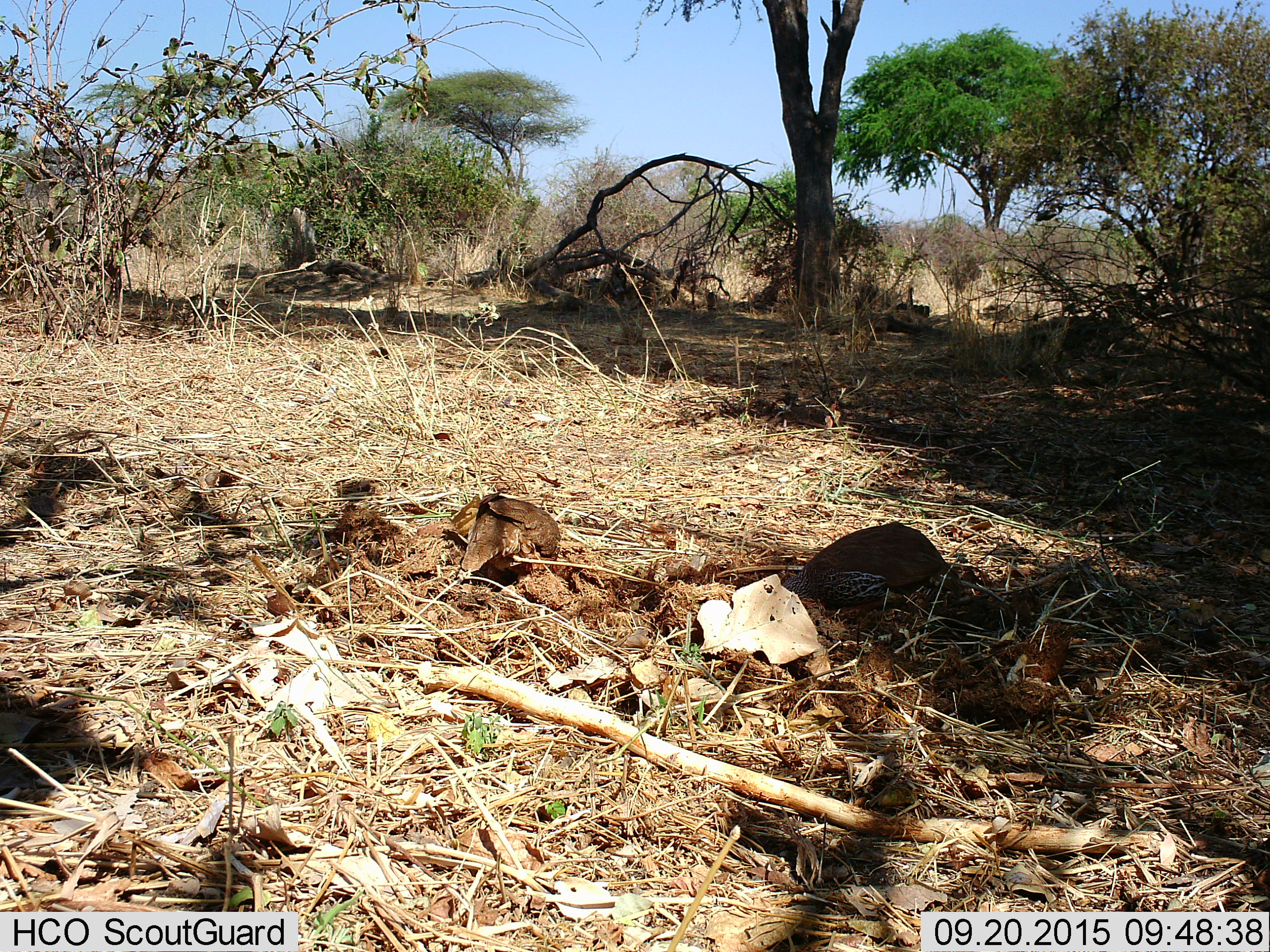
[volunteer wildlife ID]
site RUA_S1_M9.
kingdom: Animalia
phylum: Chordata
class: Aves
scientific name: Aves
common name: bird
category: birdother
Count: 2.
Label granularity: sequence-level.